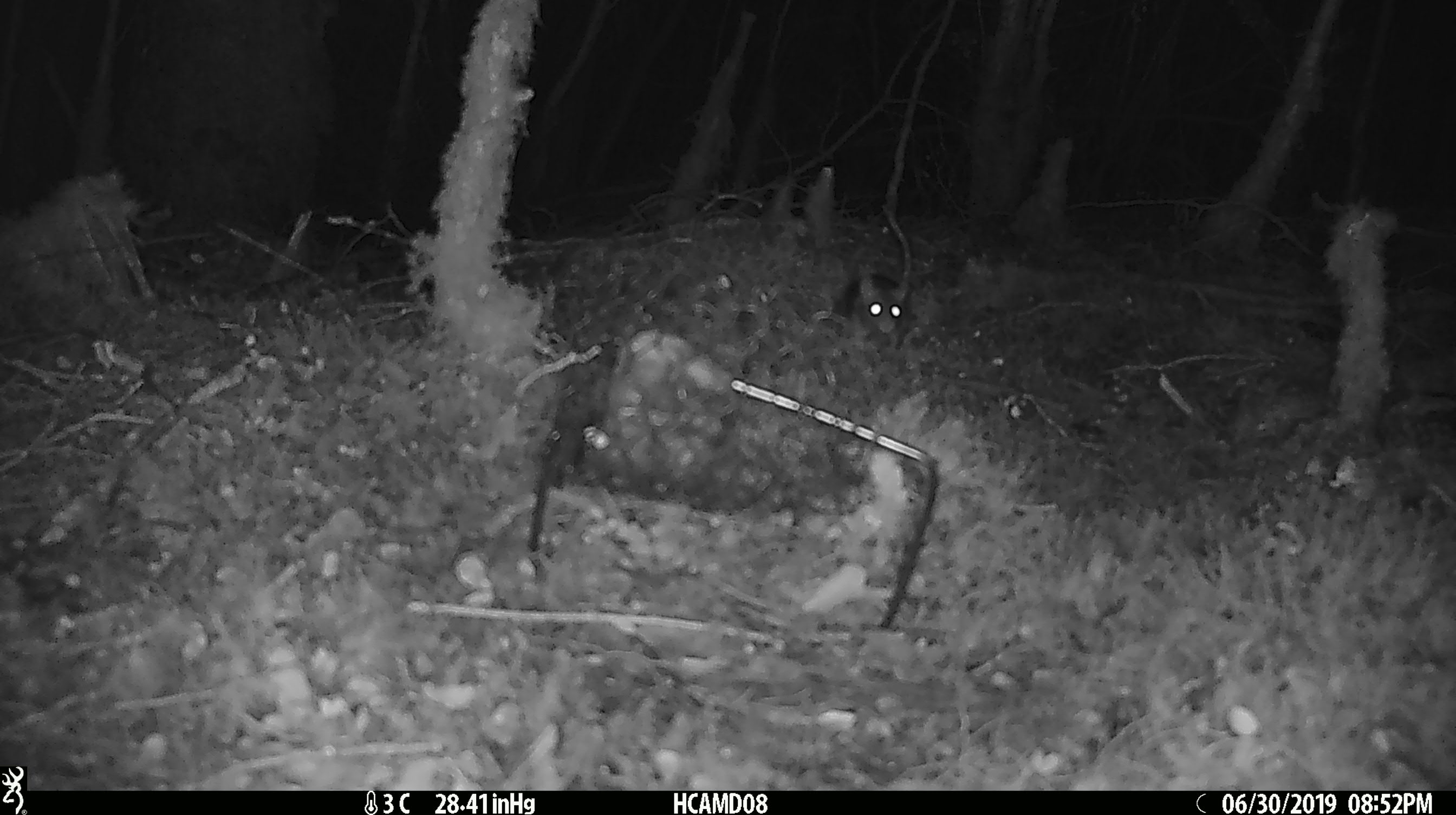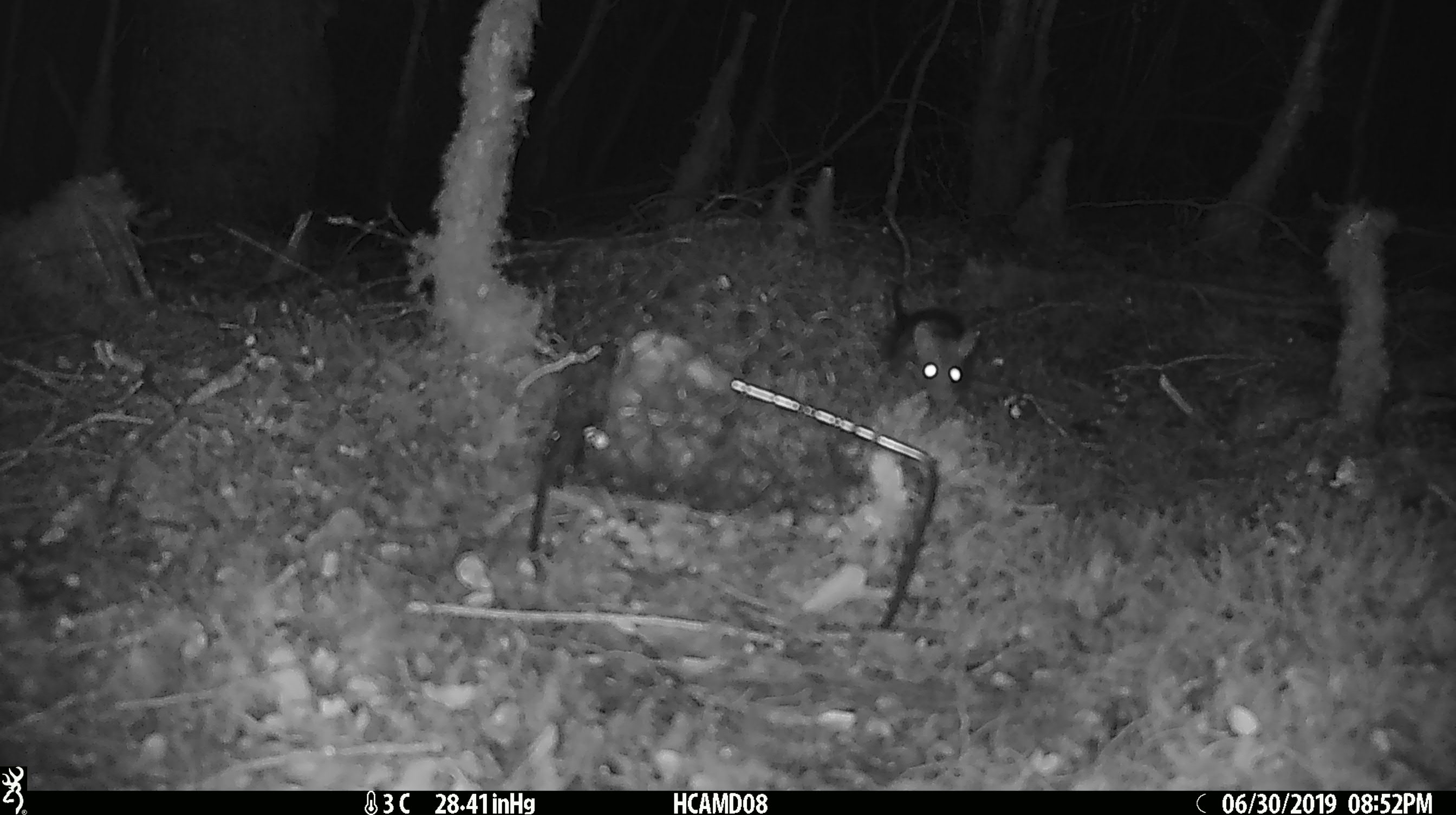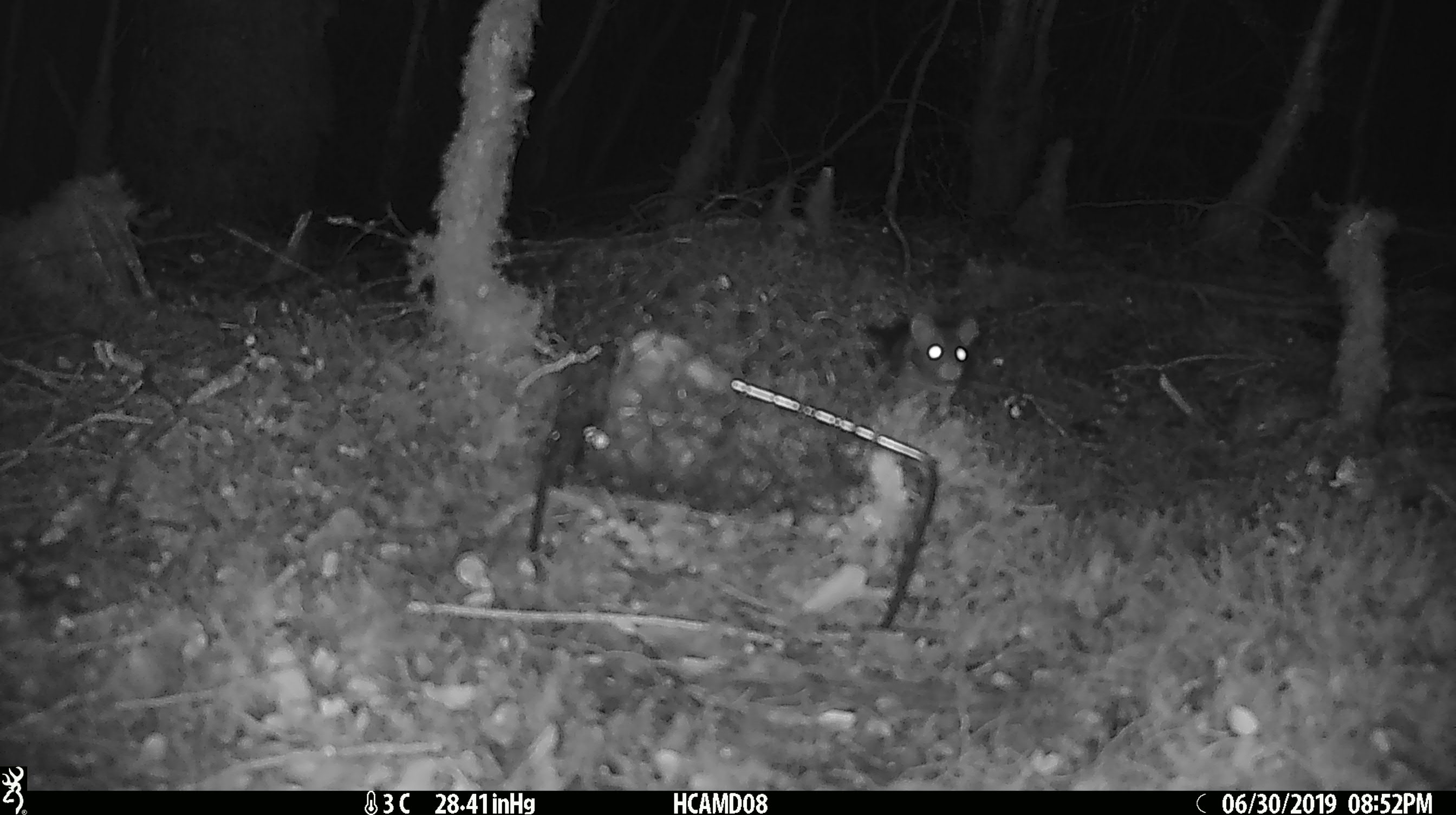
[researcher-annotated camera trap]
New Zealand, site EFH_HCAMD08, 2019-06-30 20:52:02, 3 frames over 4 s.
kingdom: Animalia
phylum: Chordata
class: Mammalia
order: Rodentia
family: Muridae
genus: Mus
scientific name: Mus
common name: mouse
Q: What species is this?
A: Mouse (Mus).